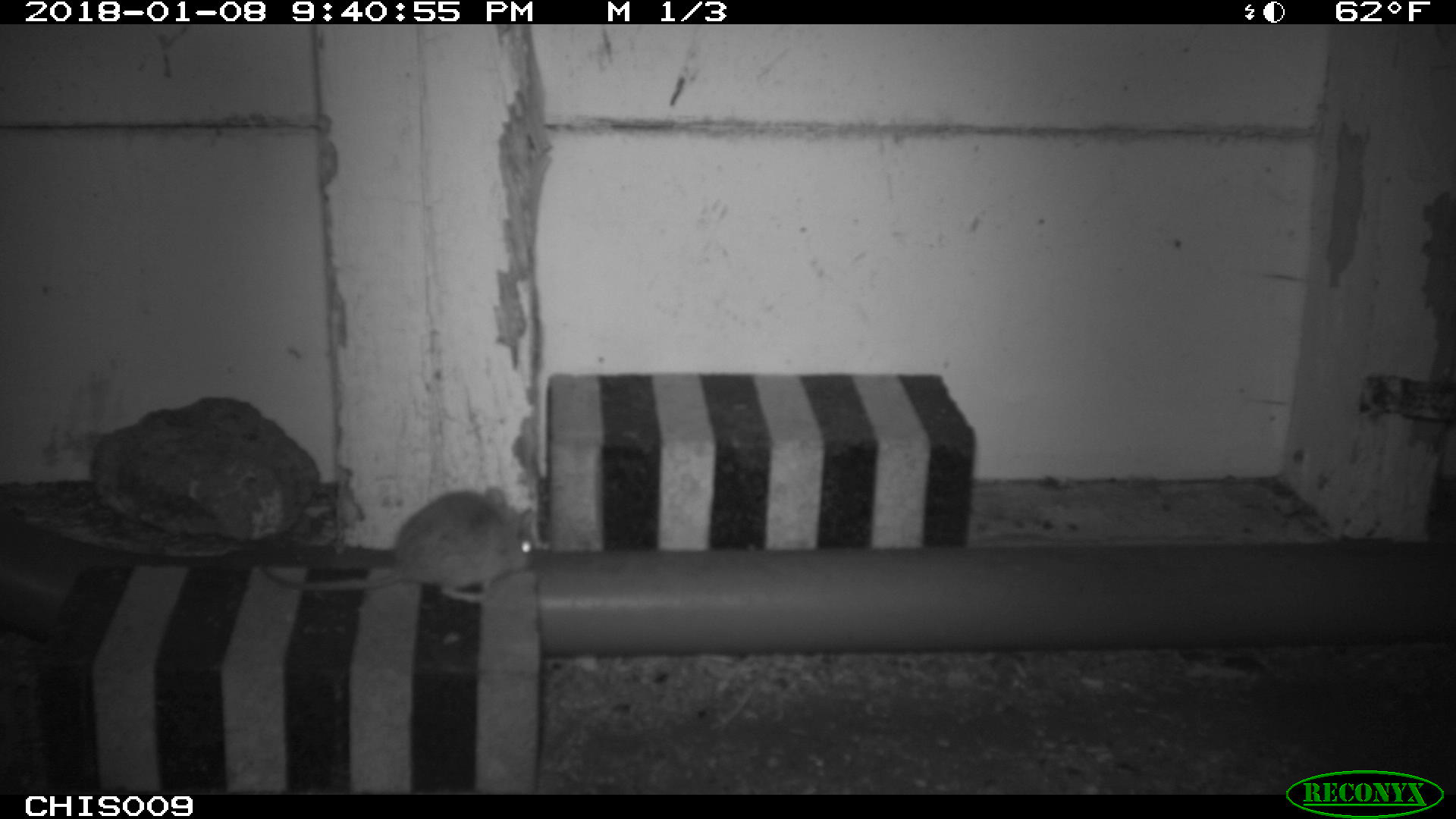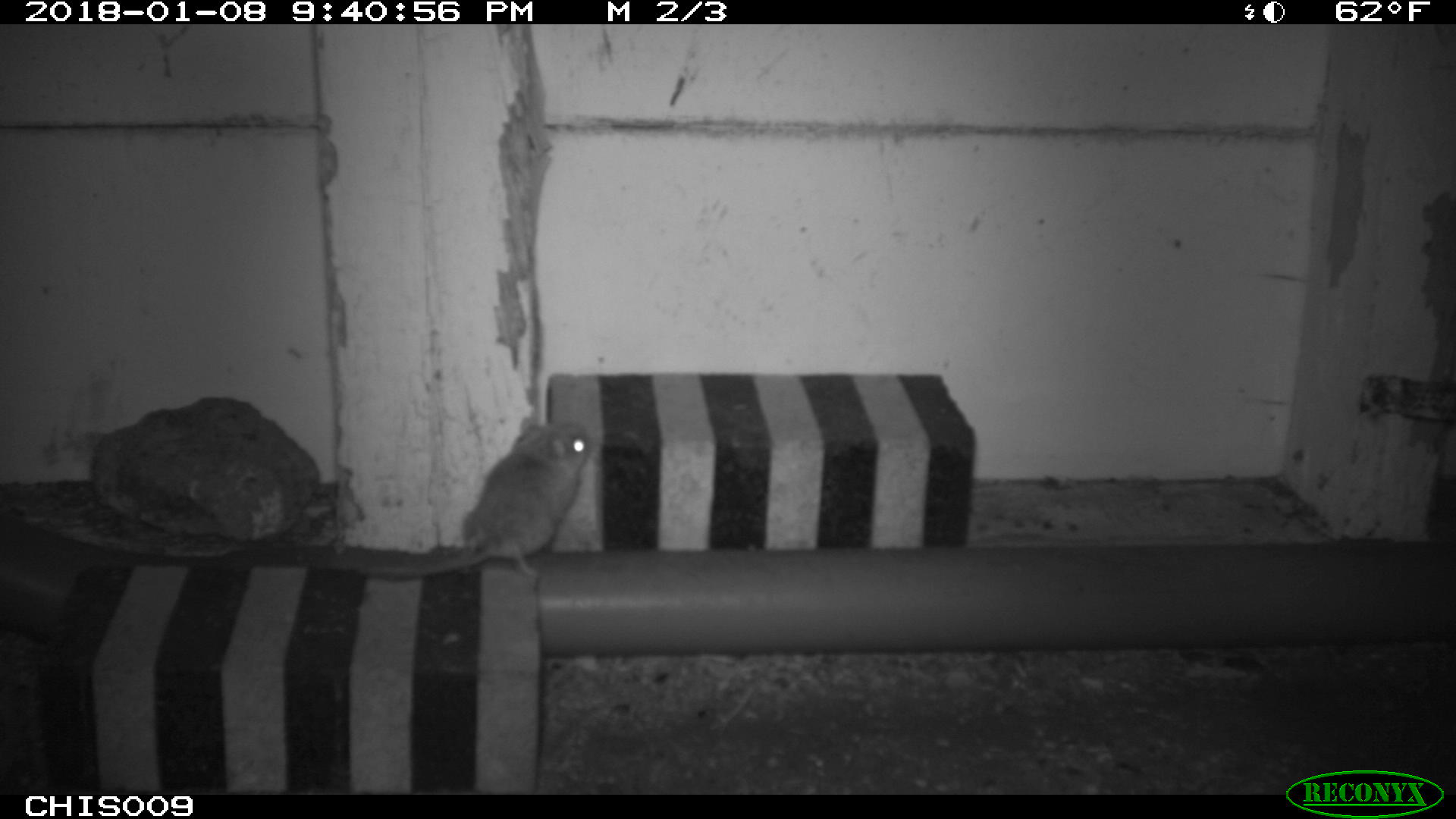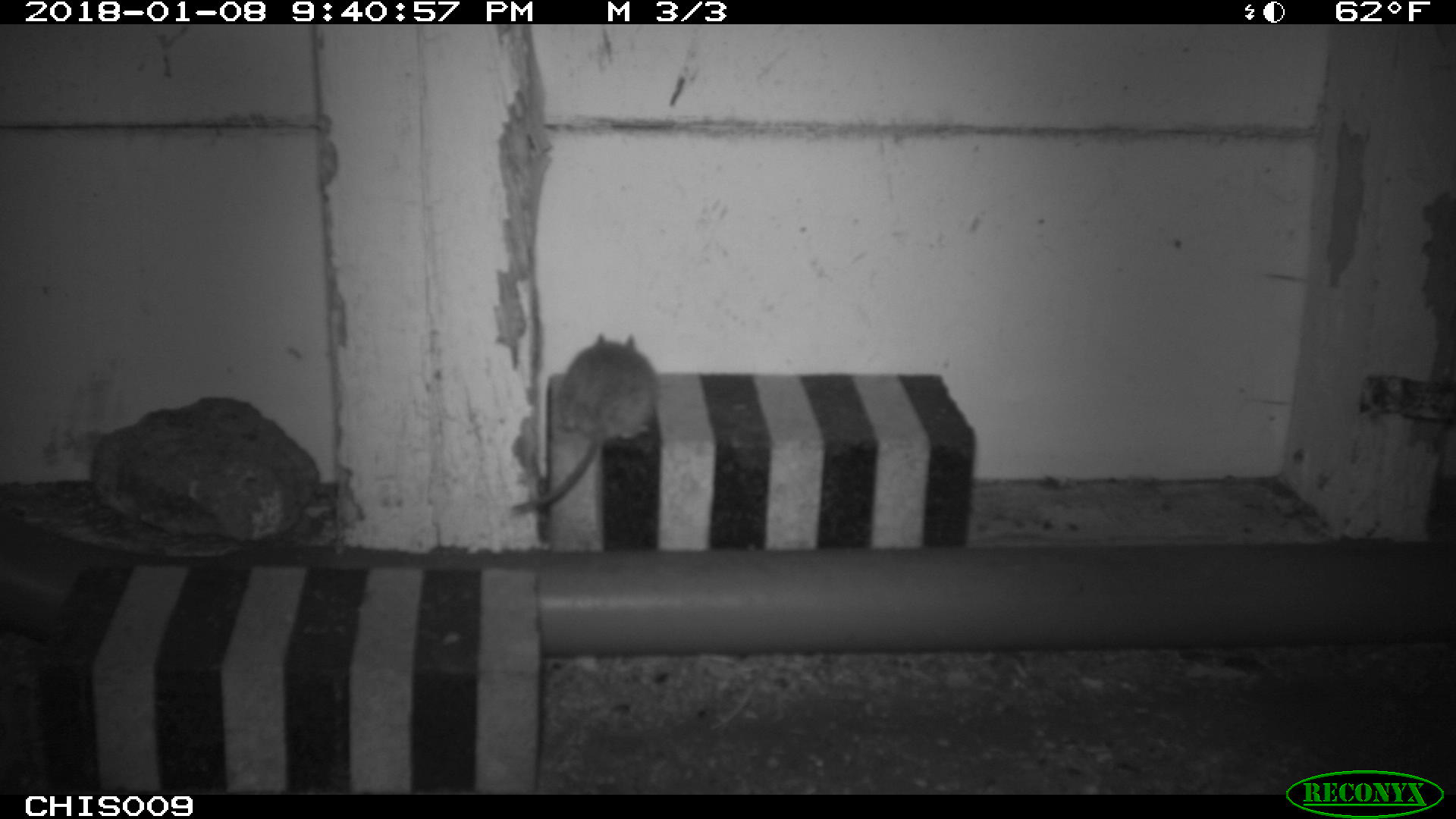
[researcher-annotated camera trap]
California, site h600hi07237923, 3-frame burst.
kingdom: Animalia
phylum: Chordata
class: Mammalia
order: Rodentia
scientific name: Rodentia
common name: rodent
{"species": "rodent (Rodentia)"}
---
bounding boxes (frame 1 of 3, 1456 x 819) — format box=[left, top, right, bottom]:
rodent: box=[257, 486, 535, 602]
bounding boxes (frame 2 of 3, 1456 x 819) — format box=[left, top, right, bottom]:
rodent: box=[359, 413, 593, 579]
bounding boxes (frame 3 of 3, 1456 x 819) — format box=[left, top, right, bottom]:
rodent: box=[509, 332, 657, 516]